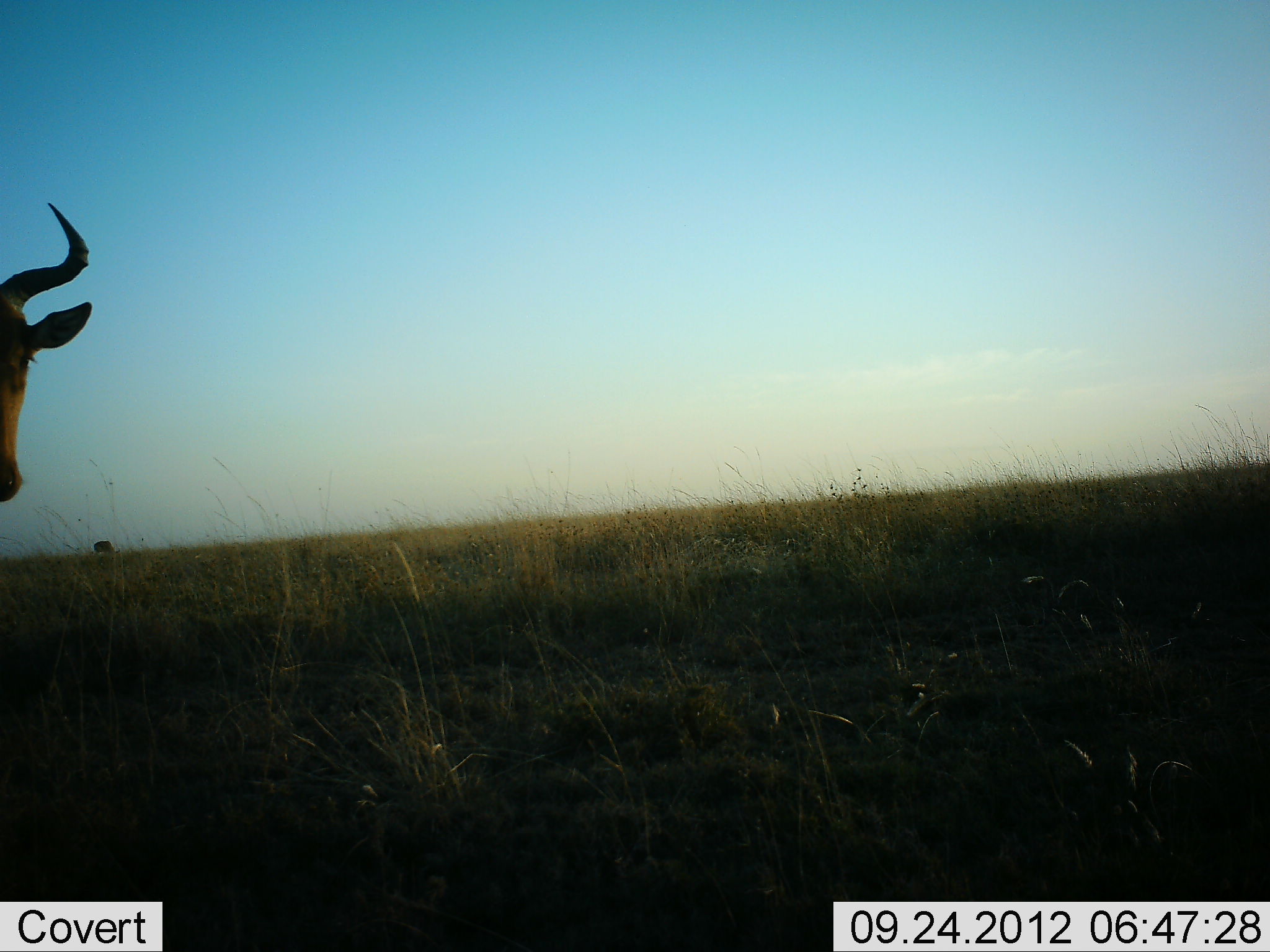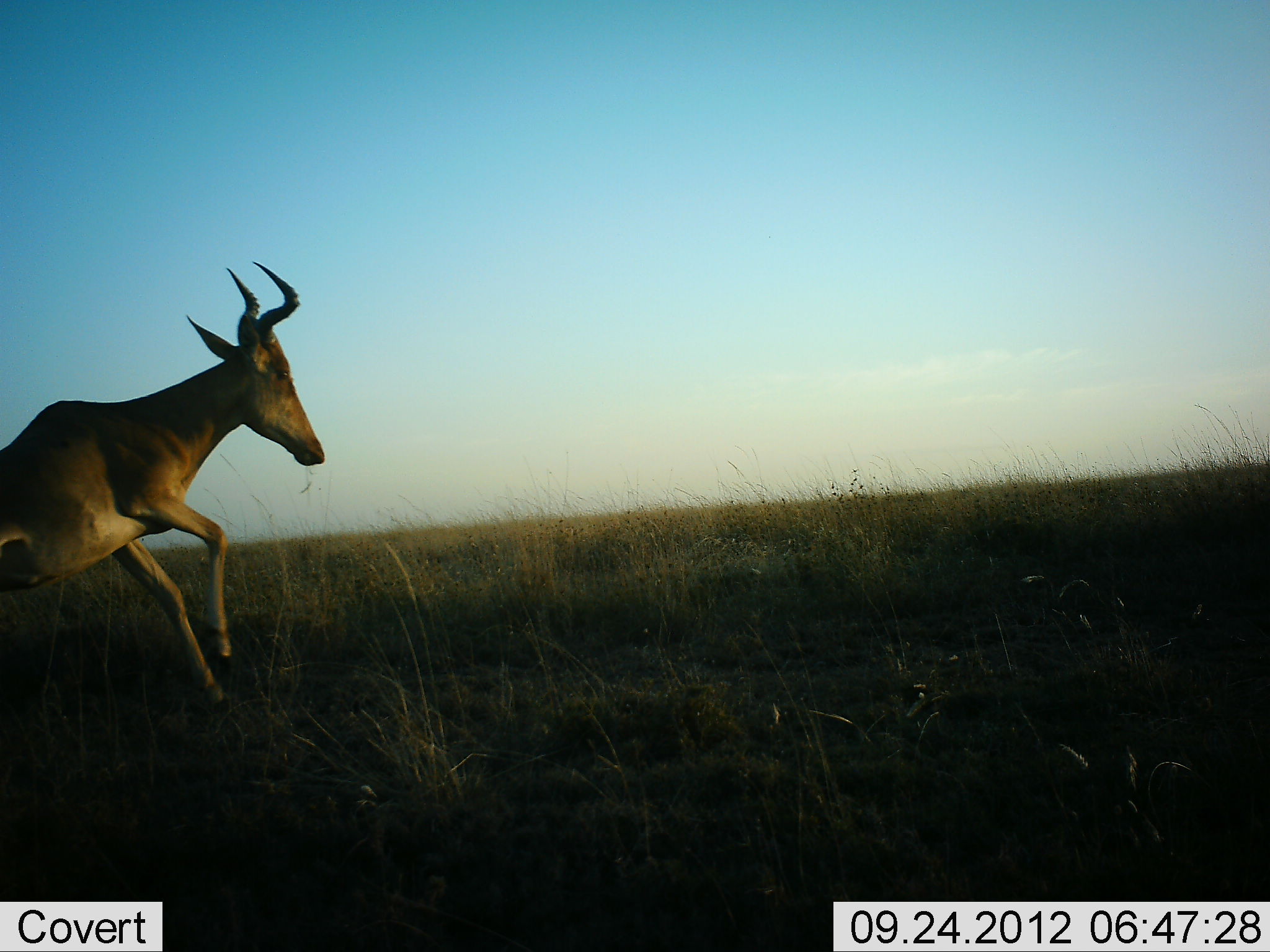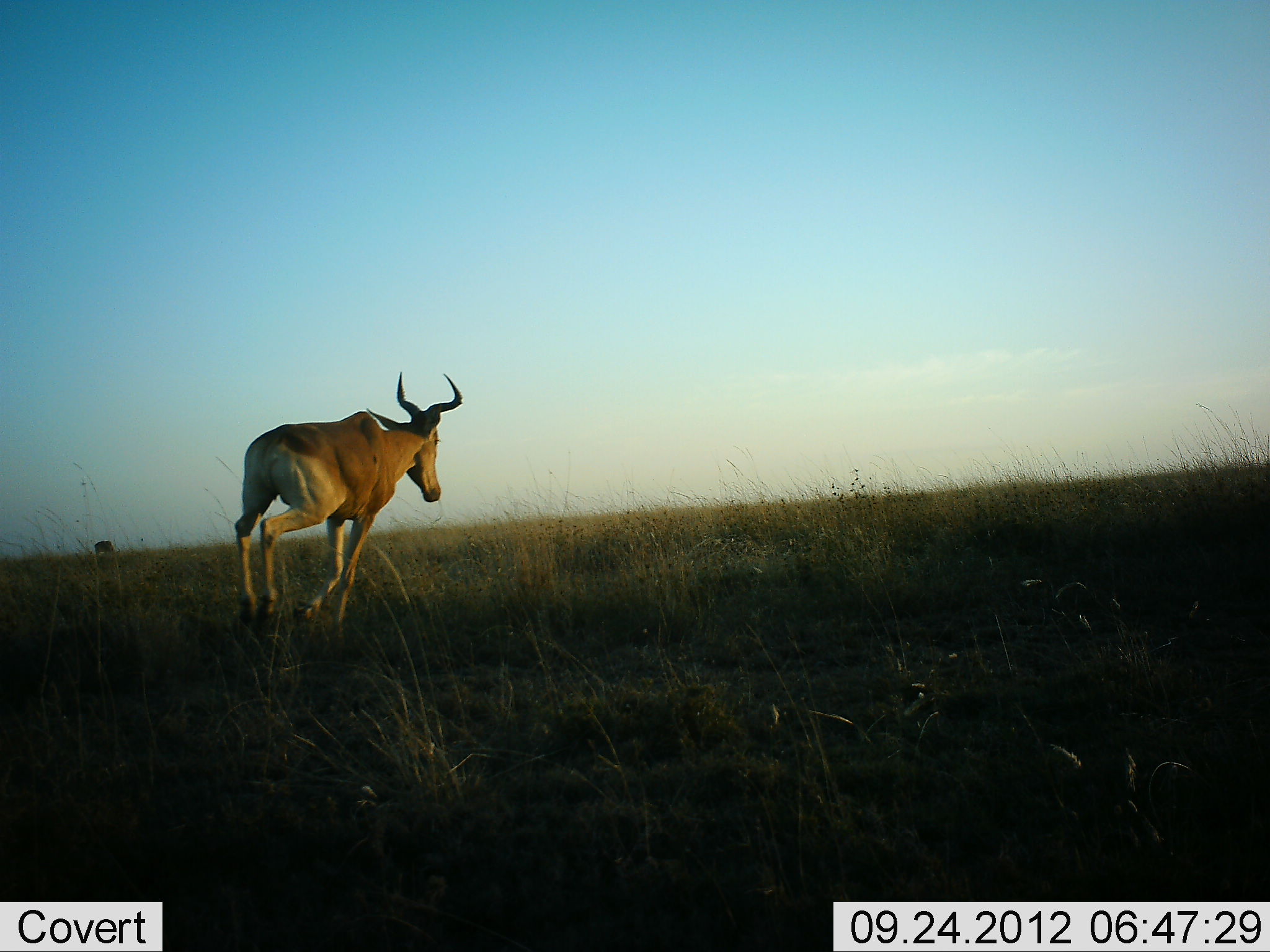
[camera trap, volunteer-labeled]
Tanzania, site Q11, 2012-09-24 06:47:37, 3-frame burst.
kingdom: Animalia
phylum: Chordata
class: Mammalia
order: Artiodactyla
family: Bovidae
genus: Alcelaphus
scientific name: Alcelaphus buselaphus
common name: hartebeest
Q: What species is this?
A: Hartebeest (Alcelaphus buselaphus).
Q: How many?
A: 1.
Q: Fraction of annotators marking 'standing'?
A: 0%.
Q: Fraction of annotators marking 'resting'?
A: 0%.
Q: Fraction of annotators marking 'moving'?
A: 100%.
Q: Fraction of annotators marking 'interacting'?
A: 0%.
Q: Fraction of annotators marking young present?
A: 0%.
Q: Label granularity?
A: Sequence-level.